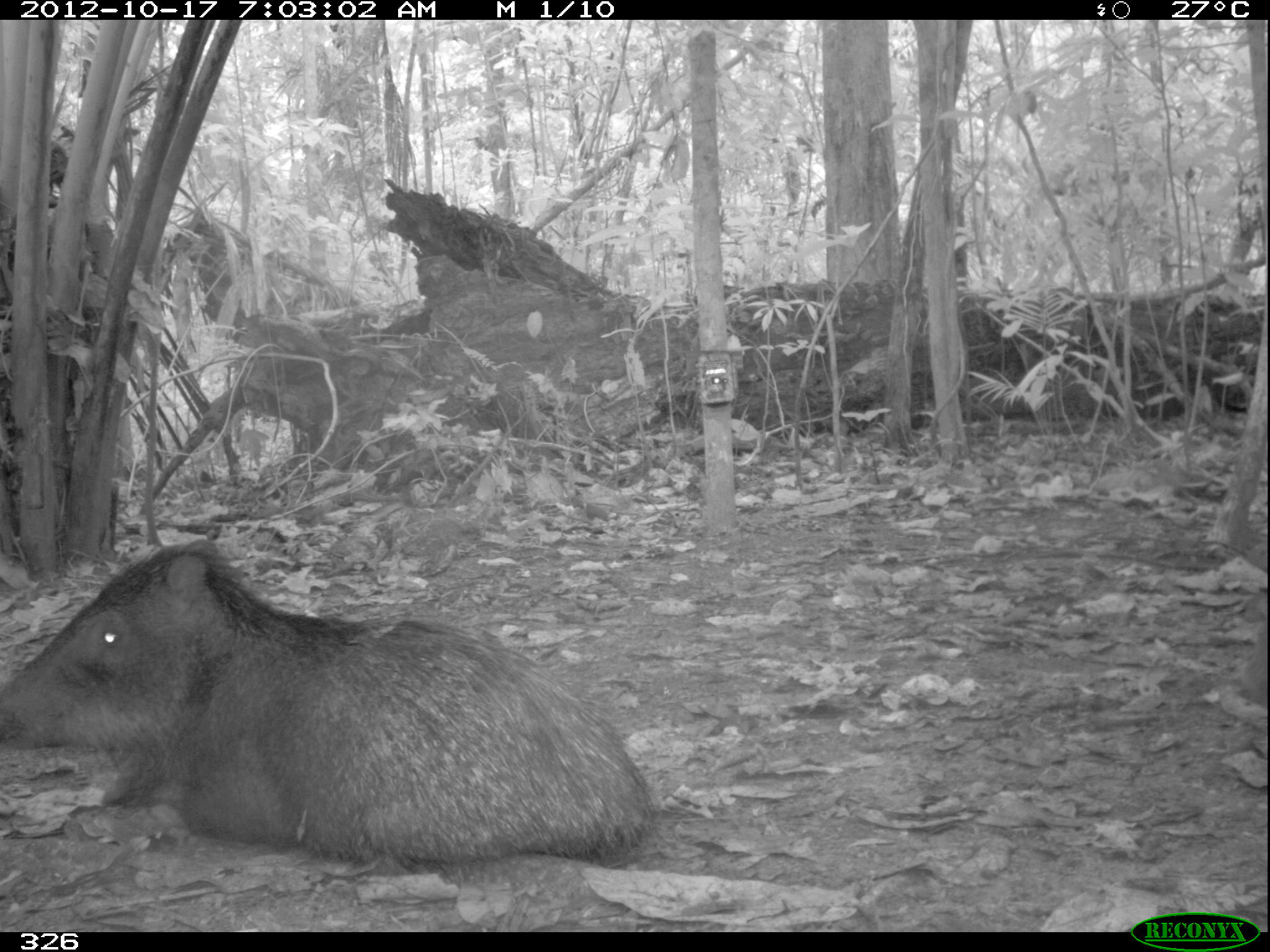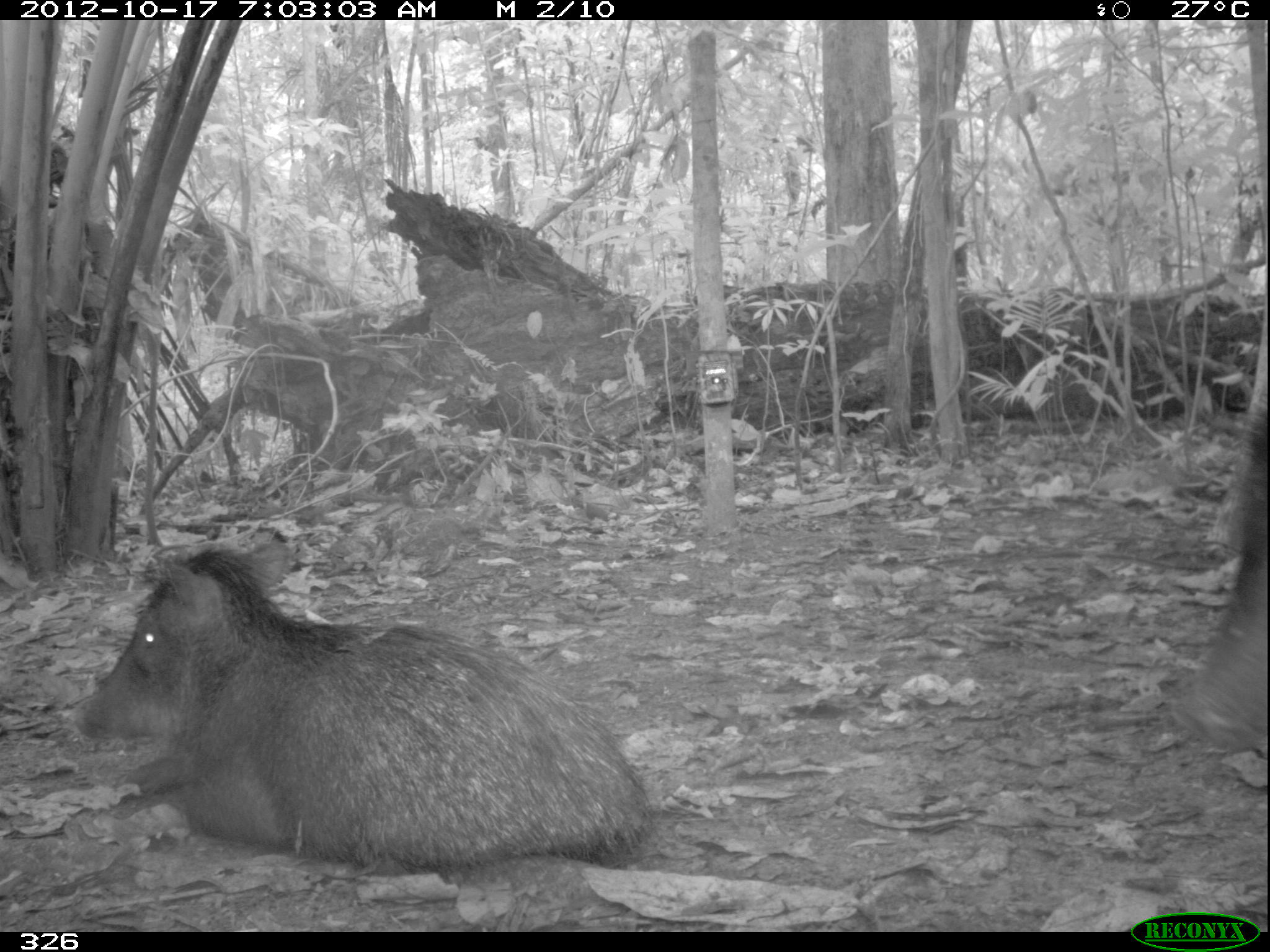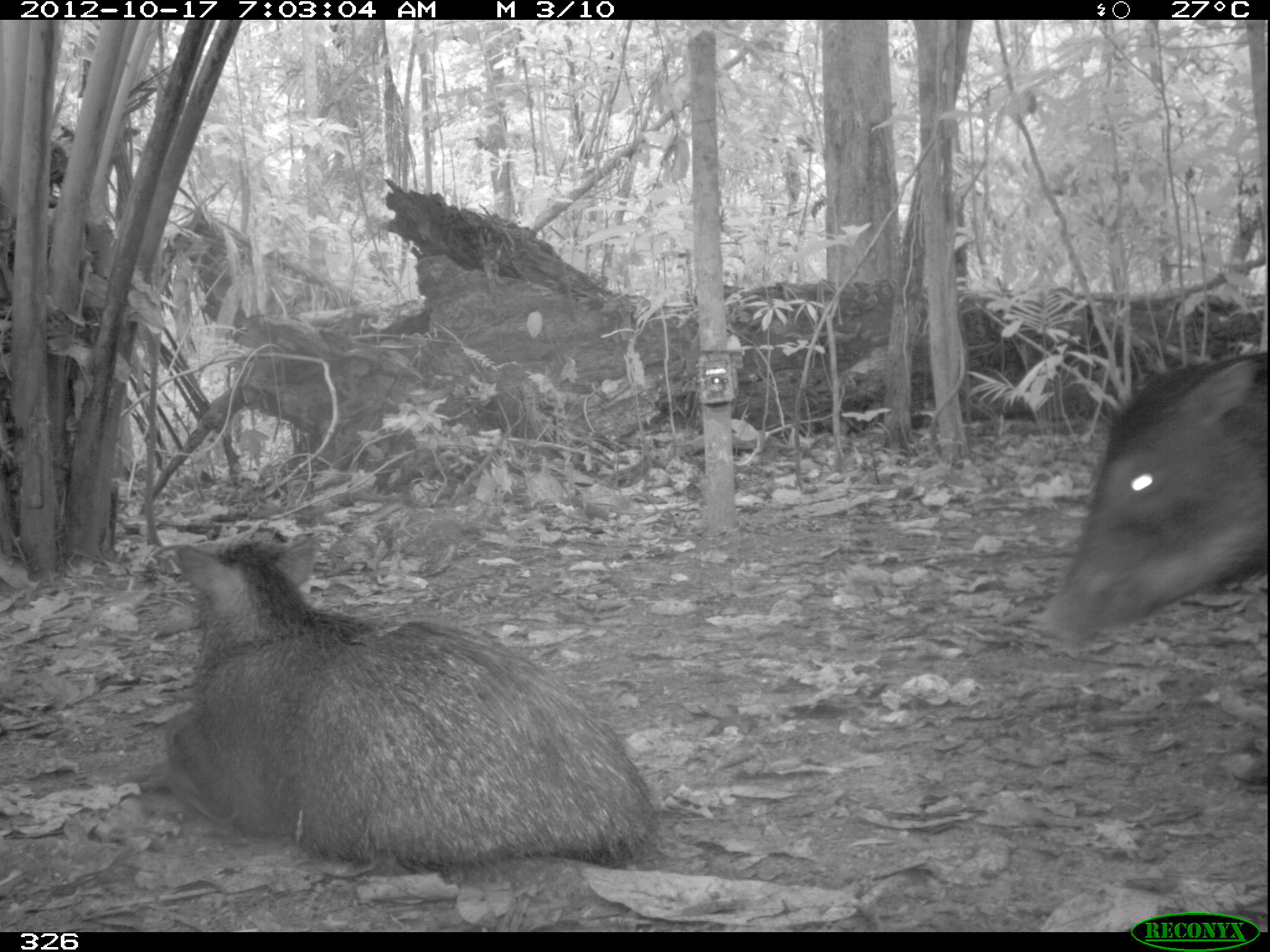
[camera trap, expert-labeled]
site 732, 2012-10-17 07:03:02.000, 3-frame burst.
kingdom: Animalia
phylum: Chordata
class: Mammalia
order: Artiodactyla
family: Tayassuidae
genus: Tayassu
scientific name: Tayassu pecari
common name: white-lipped peccary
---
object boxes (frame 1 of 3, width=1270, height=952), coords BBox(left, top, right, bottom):
tayassu pecari: BBox(0, 535, 659, 868)